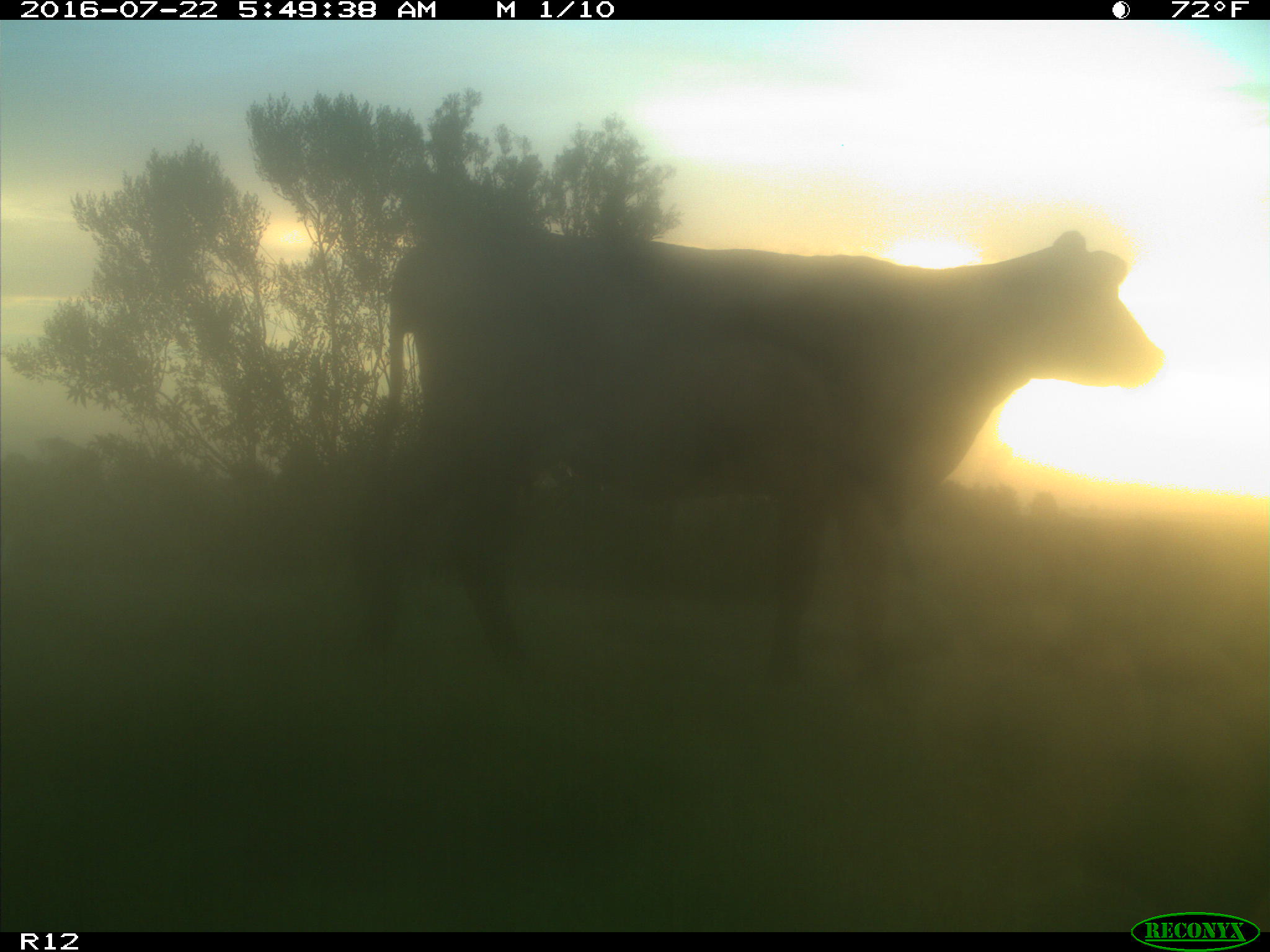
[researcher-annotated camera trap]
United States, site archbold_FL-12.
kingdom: Animalia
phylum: Chordata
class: Mammalia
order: Artiodactyla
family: Bovidae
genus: Bos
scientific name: Bos taurus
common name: domestic cow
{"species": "Bos taurus (domestic cow)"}